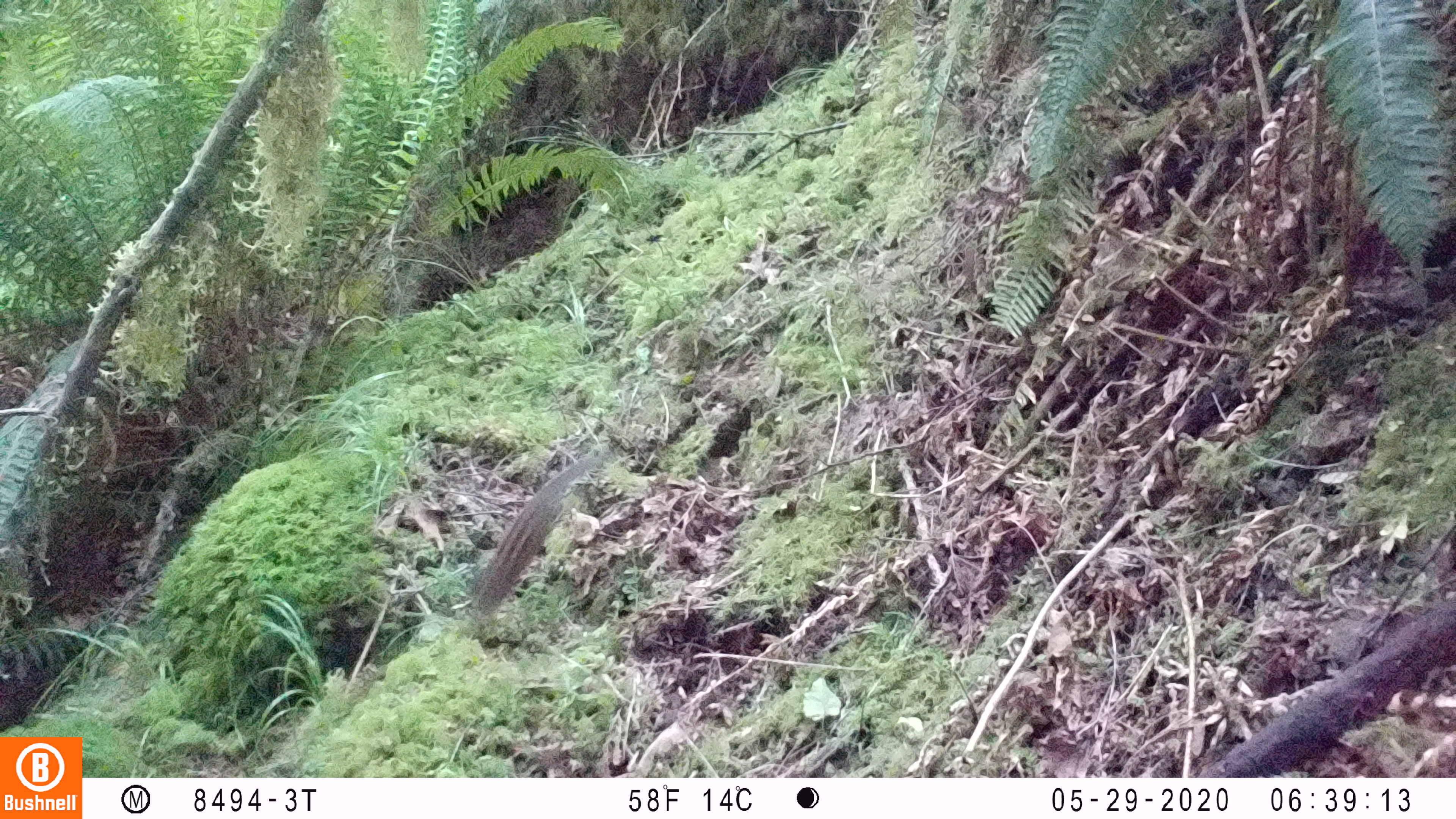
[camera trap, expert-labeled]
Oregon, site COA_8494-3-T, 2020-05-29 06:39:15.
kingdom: Animalia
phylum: Chordata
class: Mammalia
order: Rodentia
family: Sciuridae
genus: Neotamias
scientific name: Neotamias townsendii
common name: townsend's chipmunk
Townsend's chipmunk (Neotamias townsendii).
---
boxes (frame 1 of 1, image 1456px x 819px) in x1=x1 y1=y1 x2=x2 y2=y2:
townsend's chipmunk: x1=467 y1=456 x2=598 y2=622